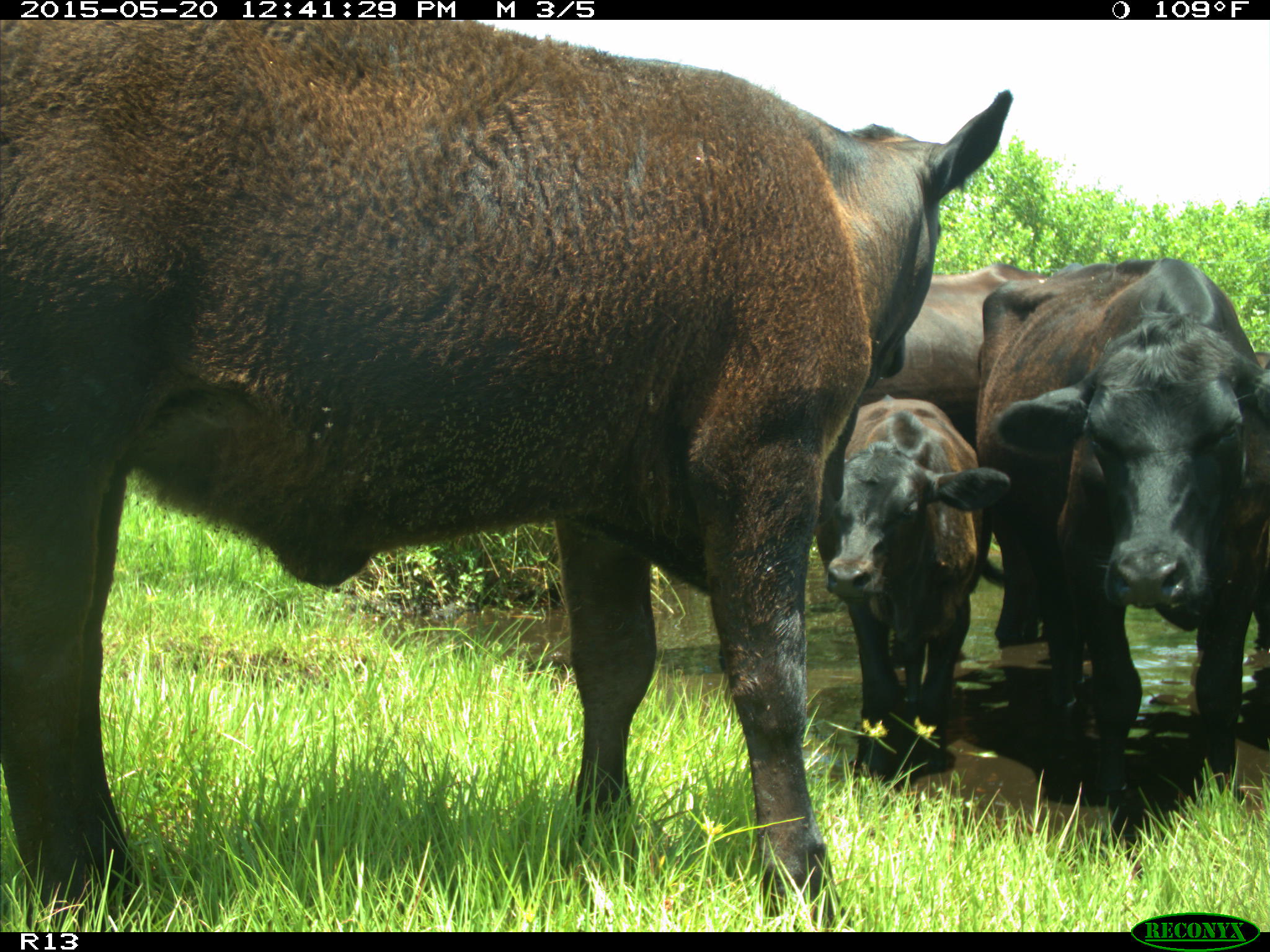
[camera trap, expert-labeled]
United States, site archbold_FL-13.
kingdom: Animalia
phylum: Chordata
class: Mammalia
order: Artiodactyla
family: Bovidae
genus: Bos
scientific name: Bos taurus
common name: domestic cow